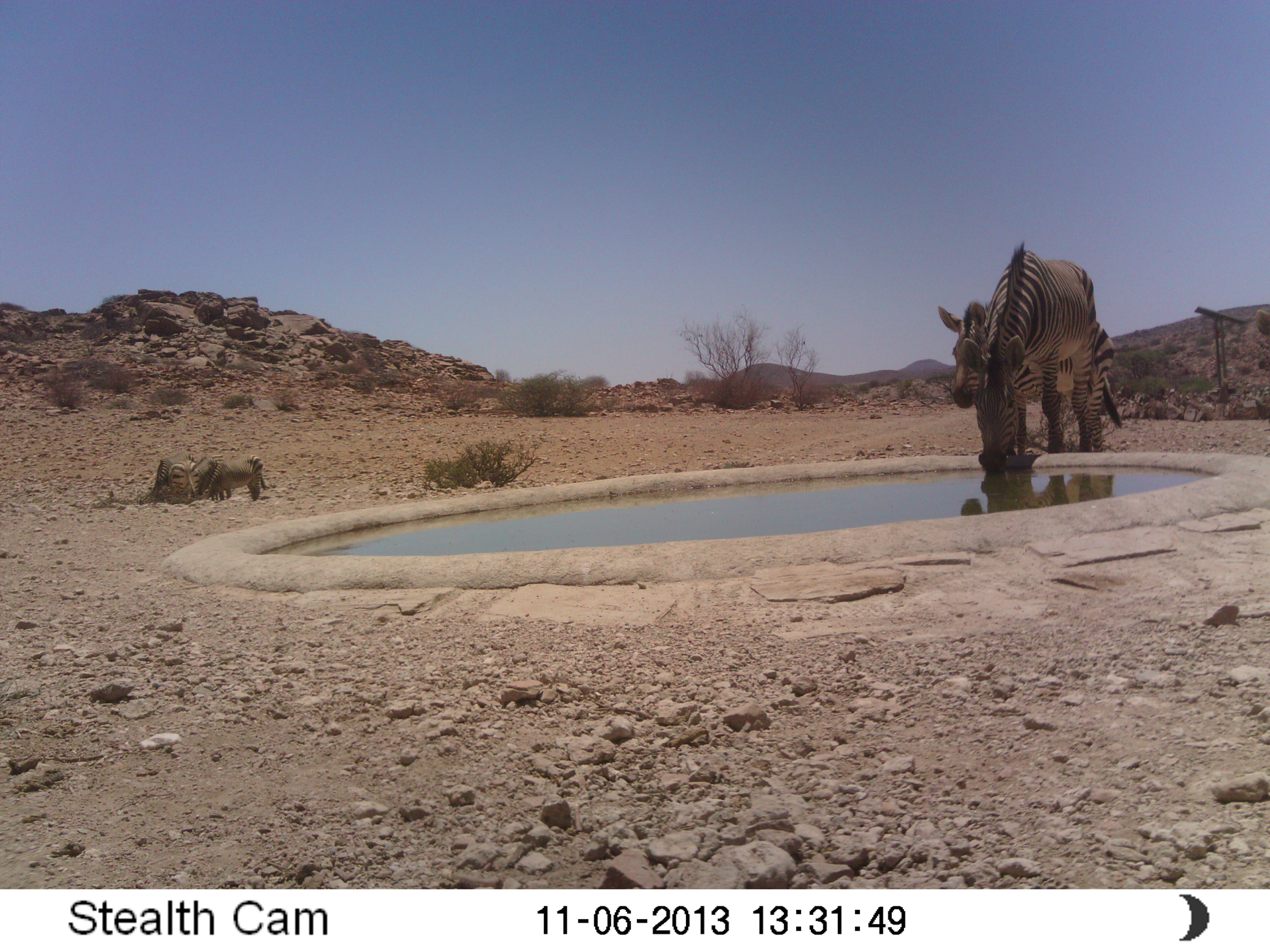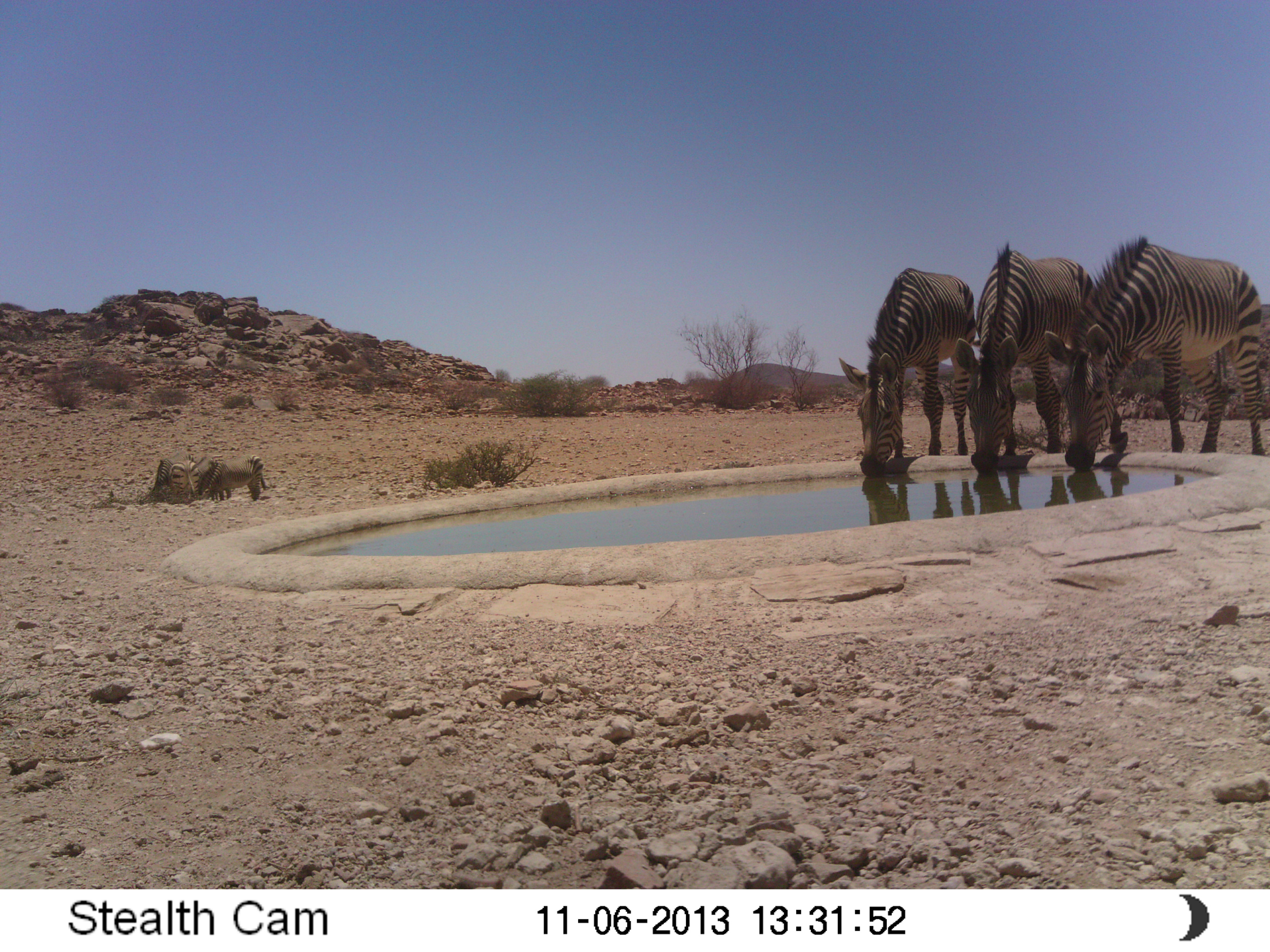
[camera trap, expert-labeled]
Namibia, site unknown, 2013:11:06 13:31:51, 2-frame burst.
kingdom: Animalia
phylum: Chordata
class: Mammalia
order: Perissodactyla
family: Equidae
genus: Equus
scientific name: Equus zebra hartmannae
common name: hartmann's mountain zebra